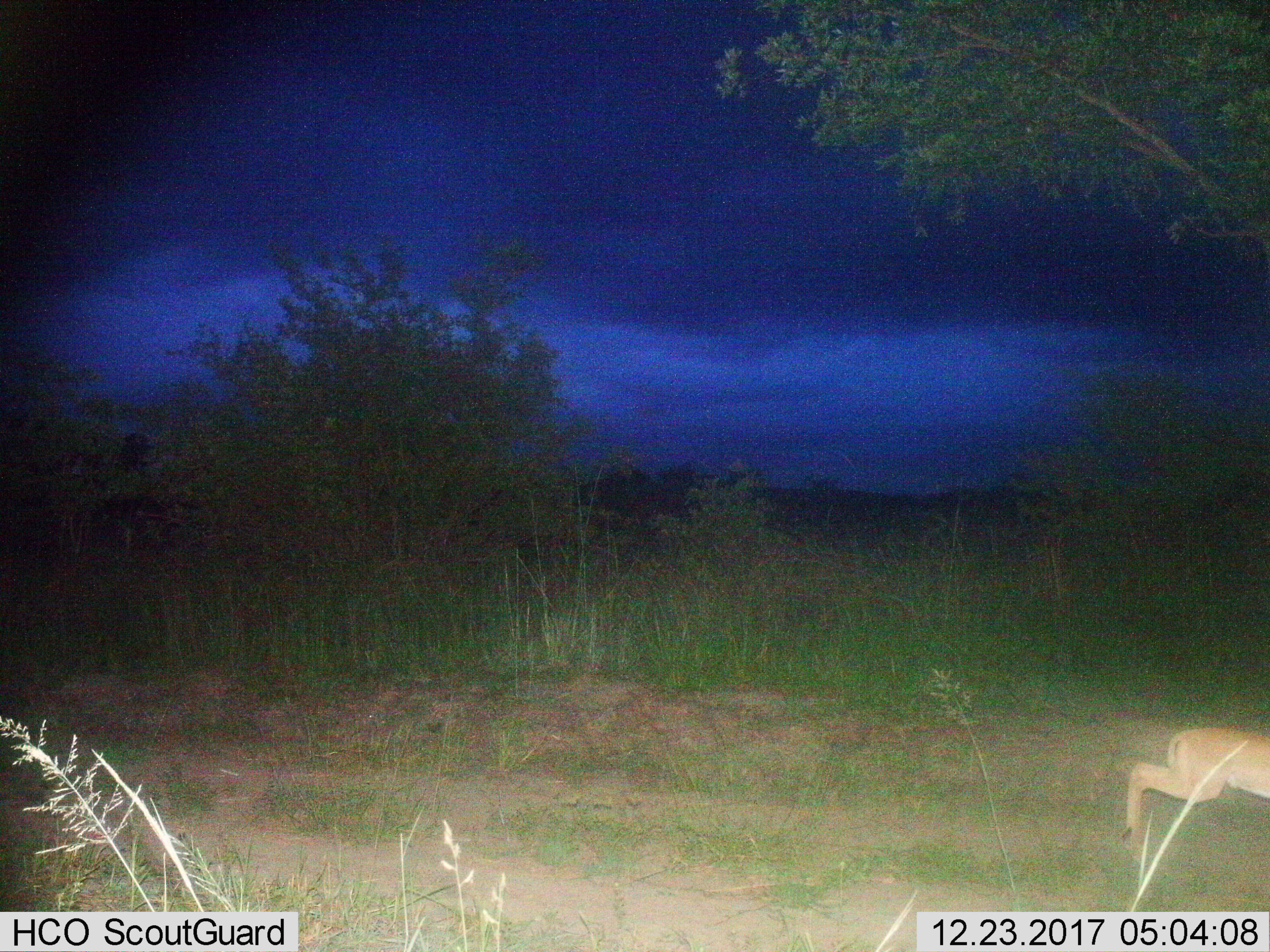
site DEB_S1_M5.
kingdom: Animalia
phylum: Chordata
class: Mammalia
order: Artiodactyla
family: Bovidae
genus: Aepyceros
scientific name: Aepyceros melampus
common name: impala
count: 1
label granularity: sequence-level